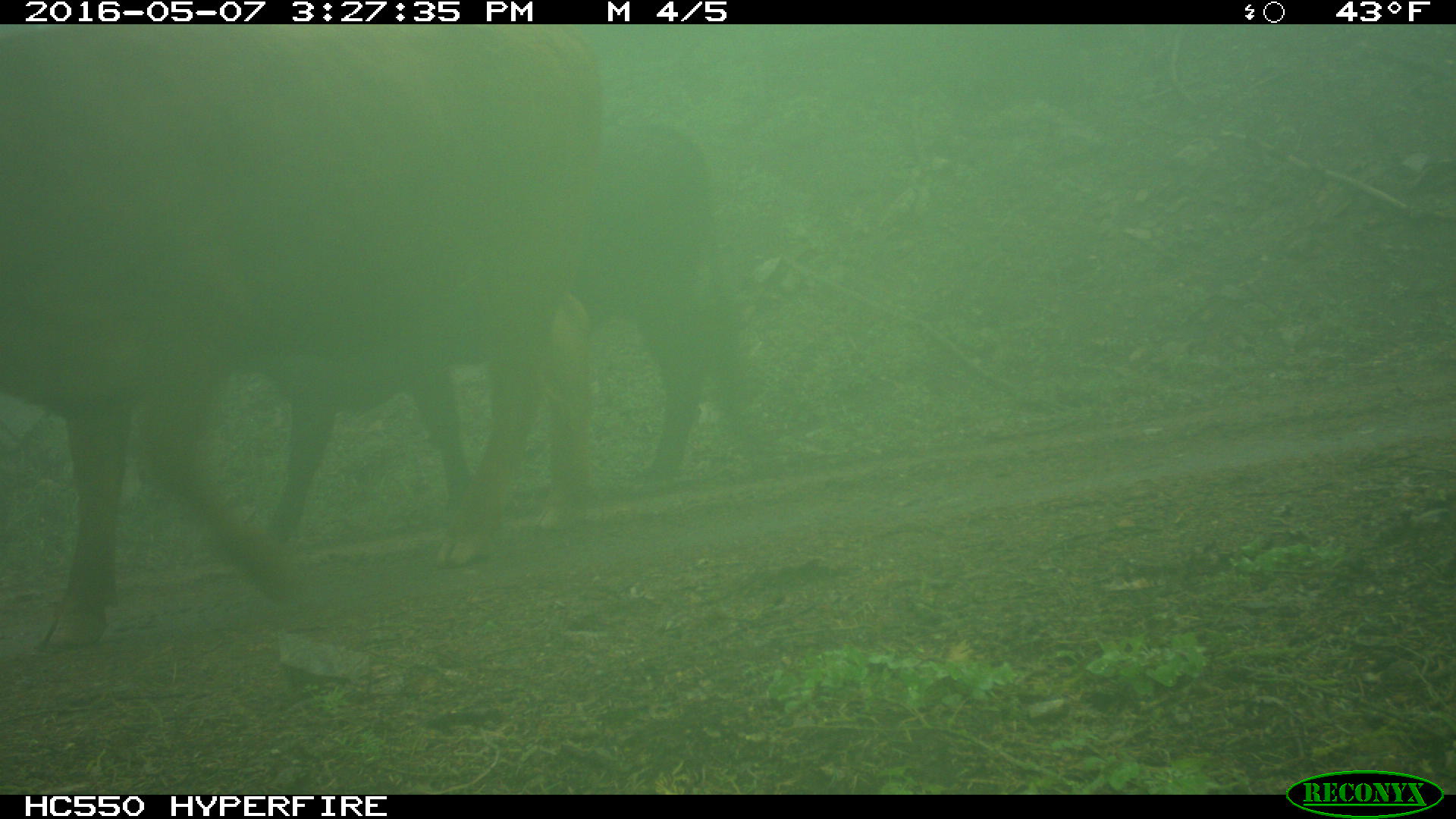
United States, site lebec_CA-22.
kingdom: Animalia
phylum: Chordata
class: Mammalia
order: Artiodactyla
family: Bovidae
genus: Bos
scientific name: Bos taurus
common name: domestic cow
Bos taurus (domestic cow).